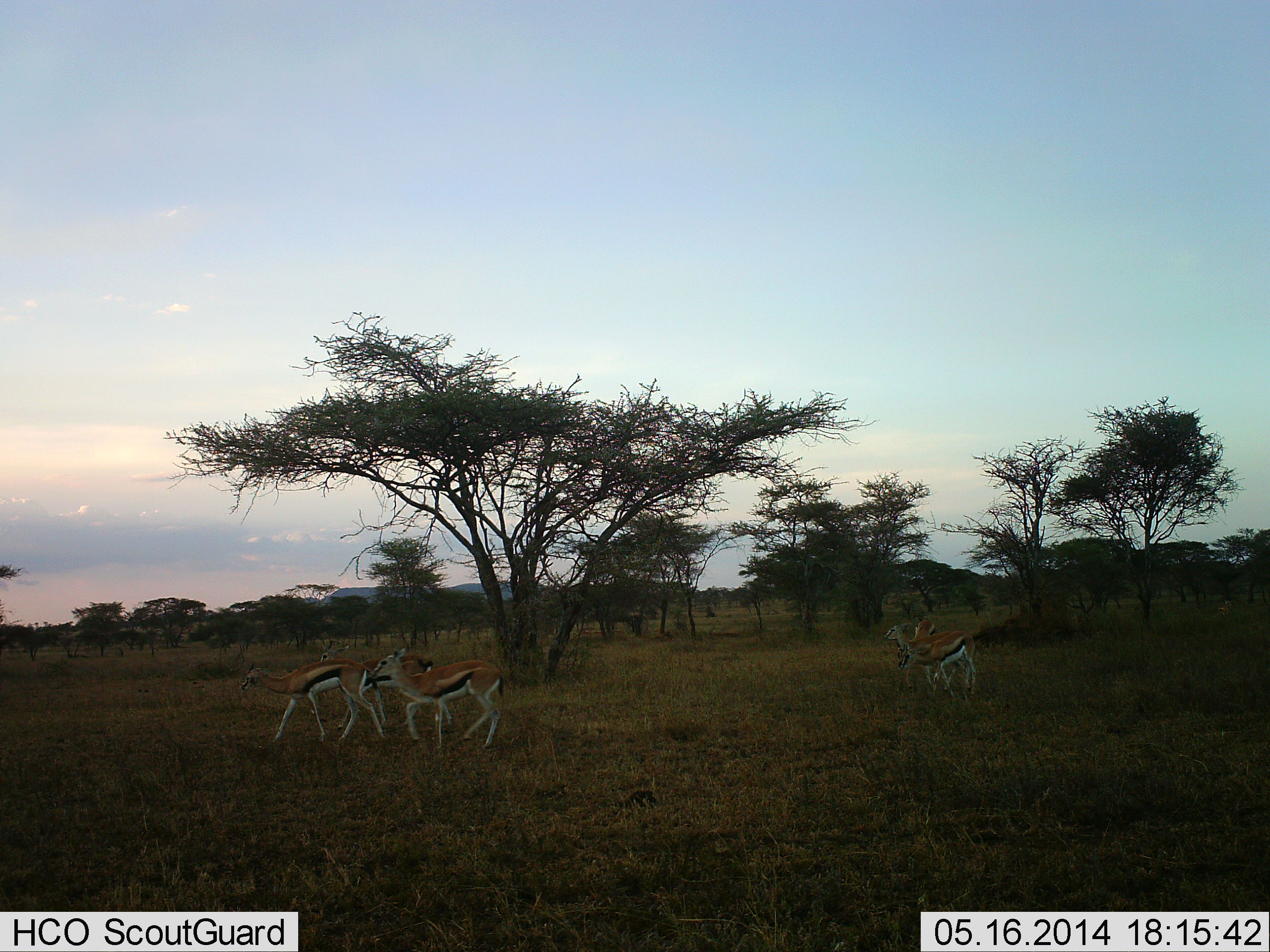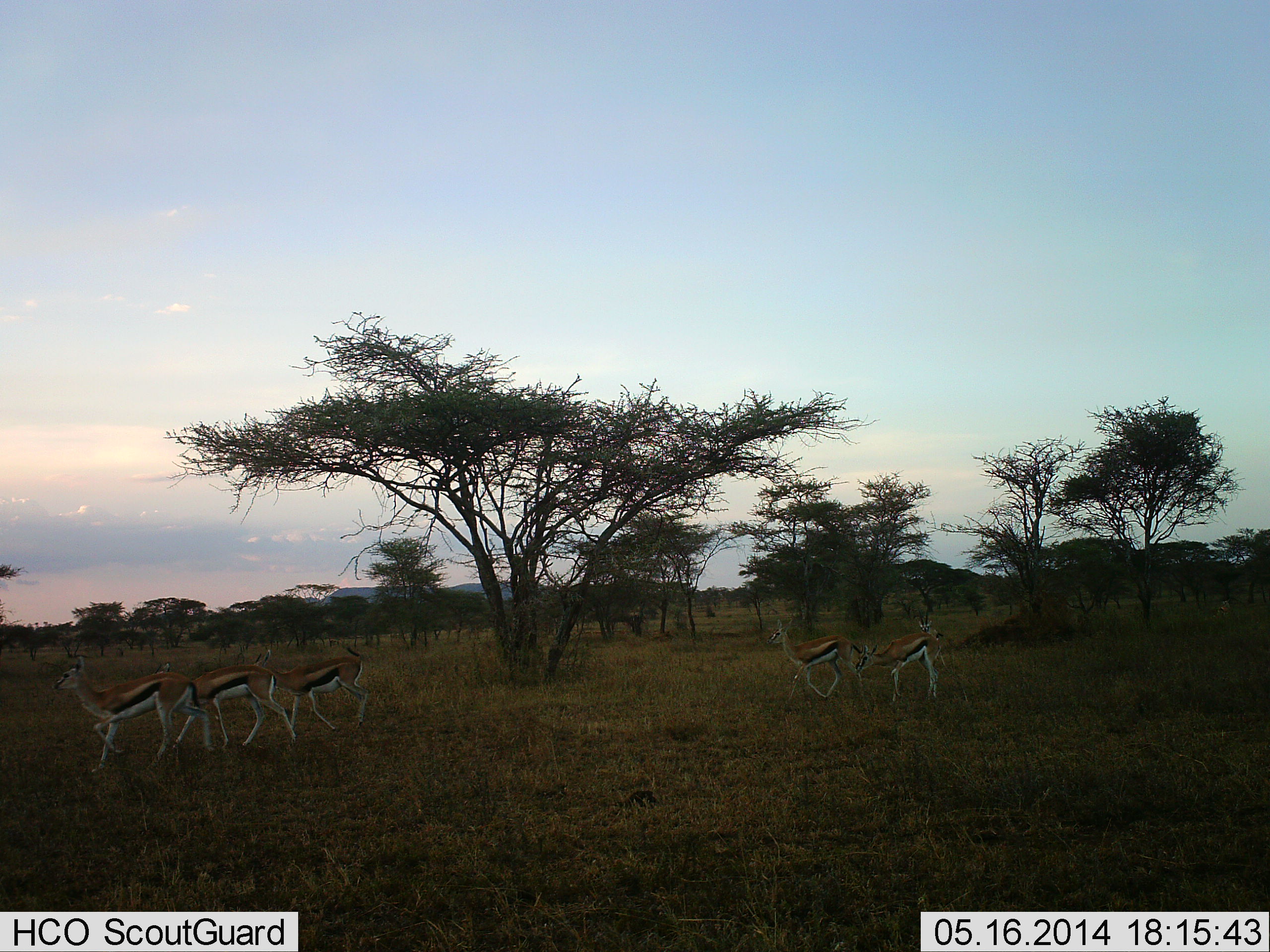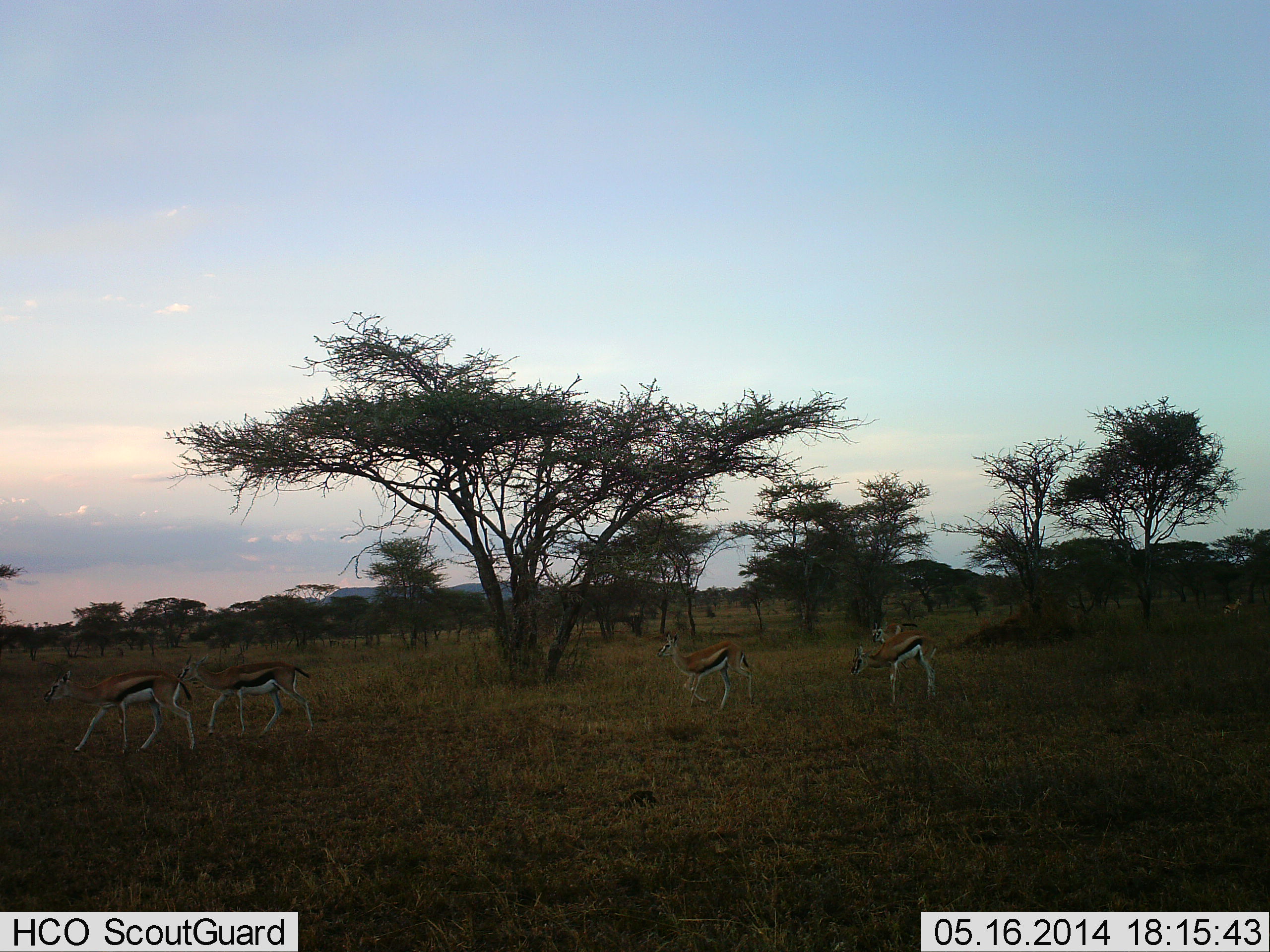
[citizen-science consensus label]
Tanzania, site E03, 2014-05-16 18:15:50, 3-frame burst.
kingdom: Animalia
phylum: Chordata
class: Mammalia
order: Artiodactyla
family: Bovidae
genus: Eudorcas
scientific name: Eudorcas thomsonii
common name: thomson's gazelle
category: gazellethomsons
Gazellethomsons (thomson's gazelle) (Eudorcas thomsonii), count 5. Behavior (volunteer vote fractions): standing 10%, resting 0%, moving 100%, interacting 0%. Young present (vote fraction): 0%. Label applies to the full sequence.